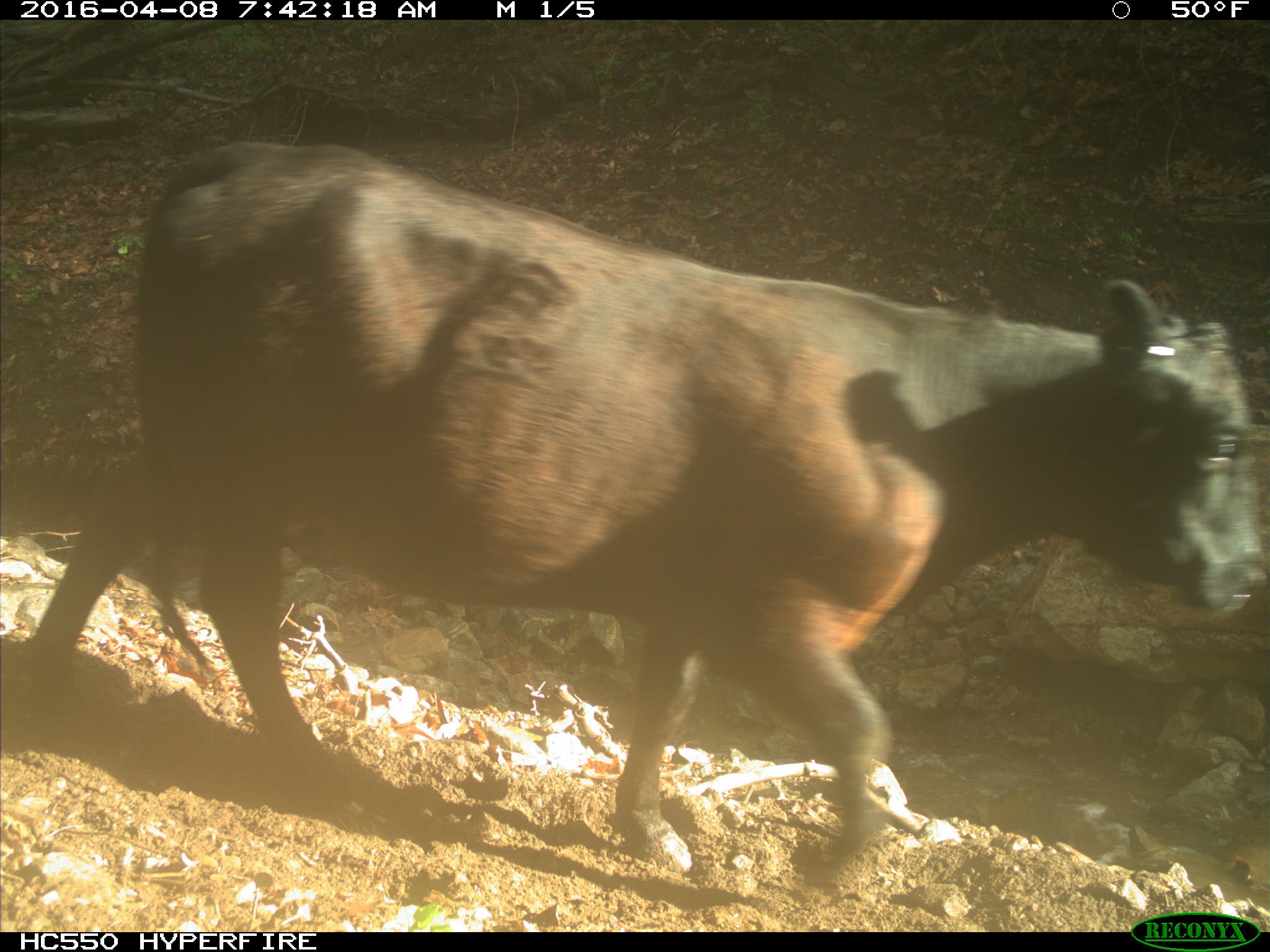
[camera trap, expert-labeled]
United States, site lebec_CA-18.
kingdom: Animalia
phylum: Chordata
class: Mammalia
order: Artiodactyla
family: Bovidae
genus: Bos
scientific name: Bos taurus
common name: domestic cow